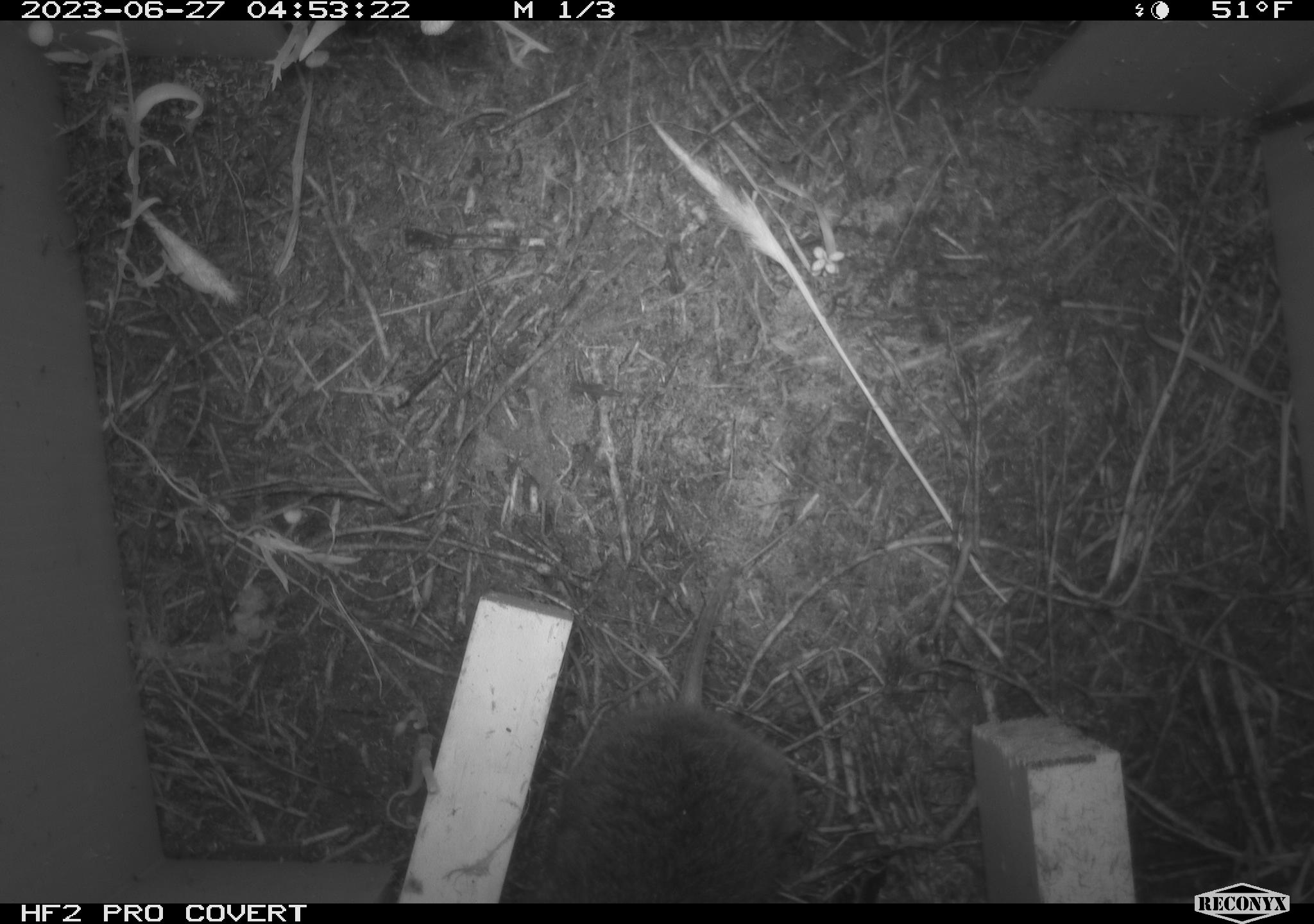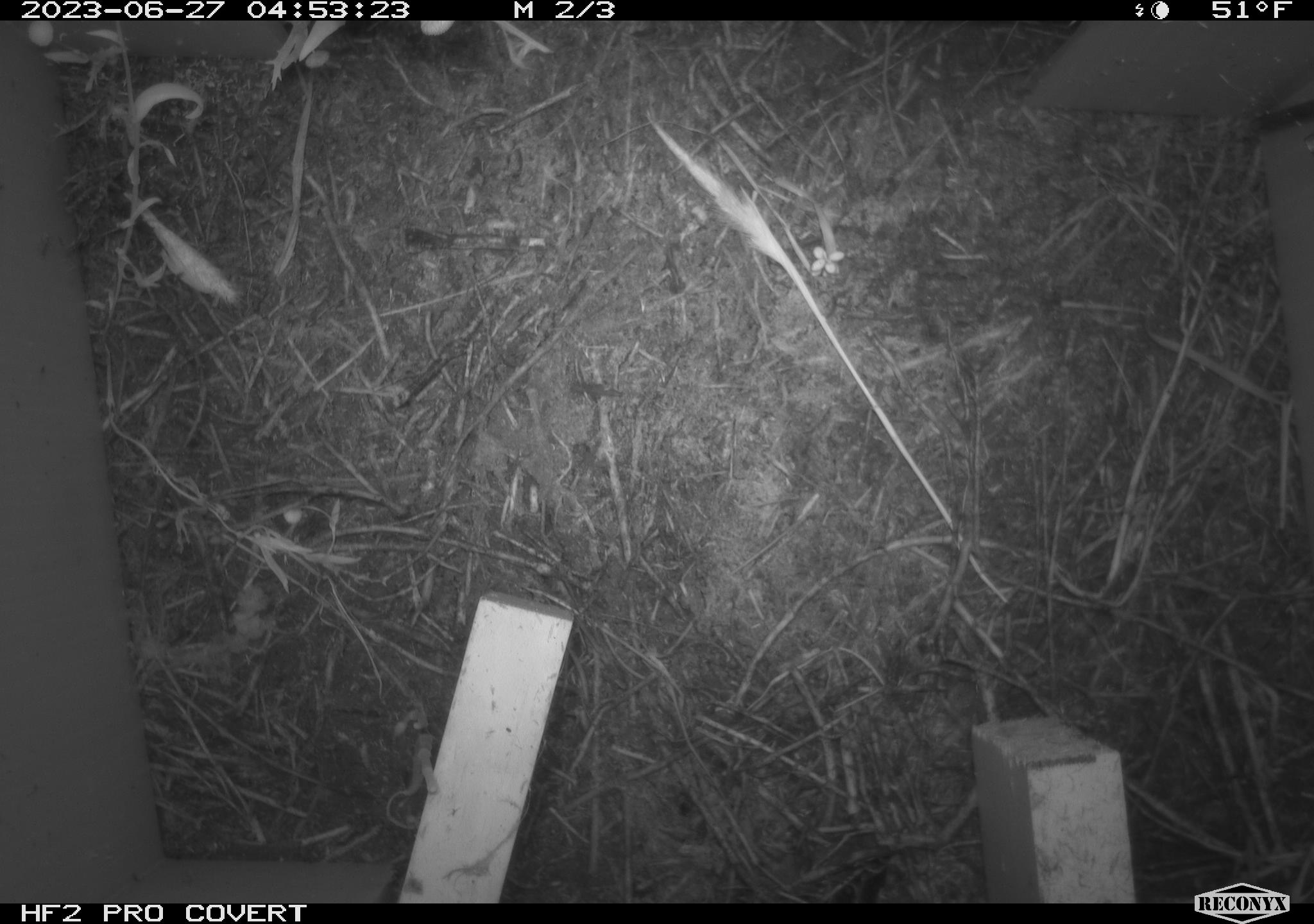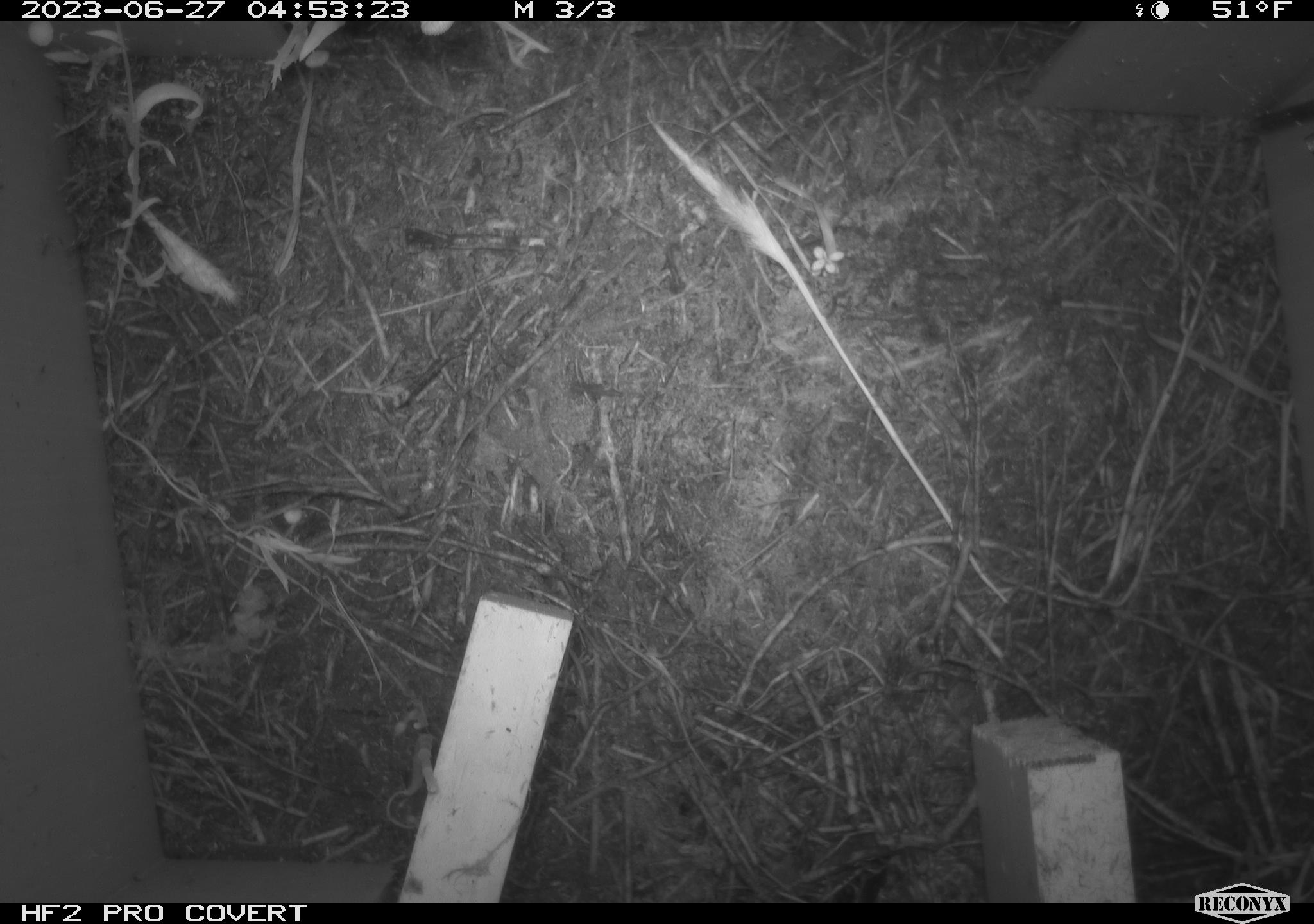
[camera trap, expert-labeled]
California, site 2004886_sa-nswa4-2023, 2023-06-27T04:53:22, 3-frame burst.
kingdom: Animalia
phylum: Chordata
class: Mammalia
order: Rodentia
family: Cricetidae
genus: Microtus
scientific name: Microtus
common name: meadow vole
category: microtus species